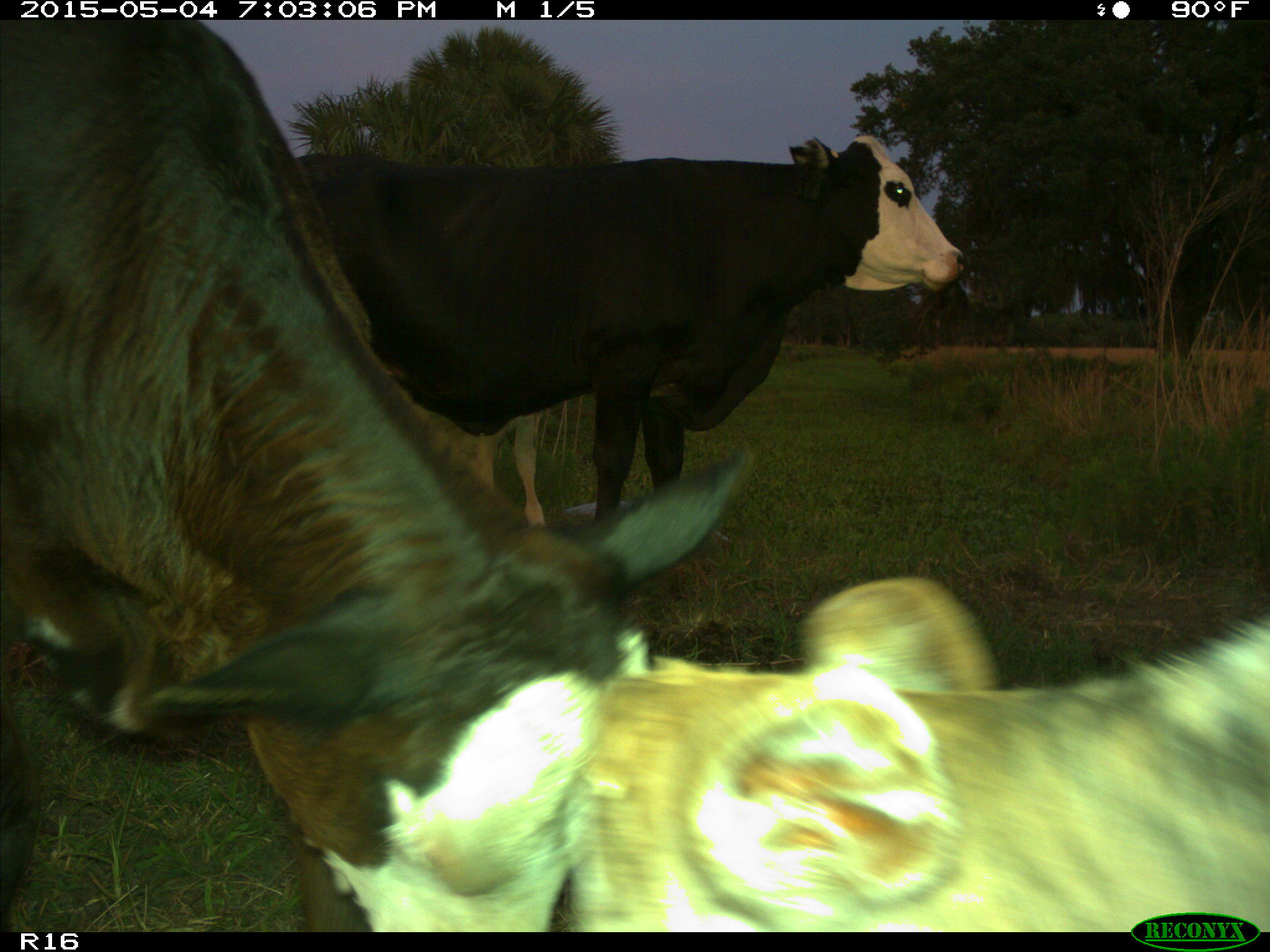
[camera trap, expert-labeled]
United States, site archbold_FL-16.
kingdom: Animalia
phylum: Chordata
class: Mammalia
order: Artiodactyla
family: Bovidae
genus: Bos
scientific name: Bos taurus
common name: domestic cow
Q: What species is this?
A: Bos taurus (domestic cow).